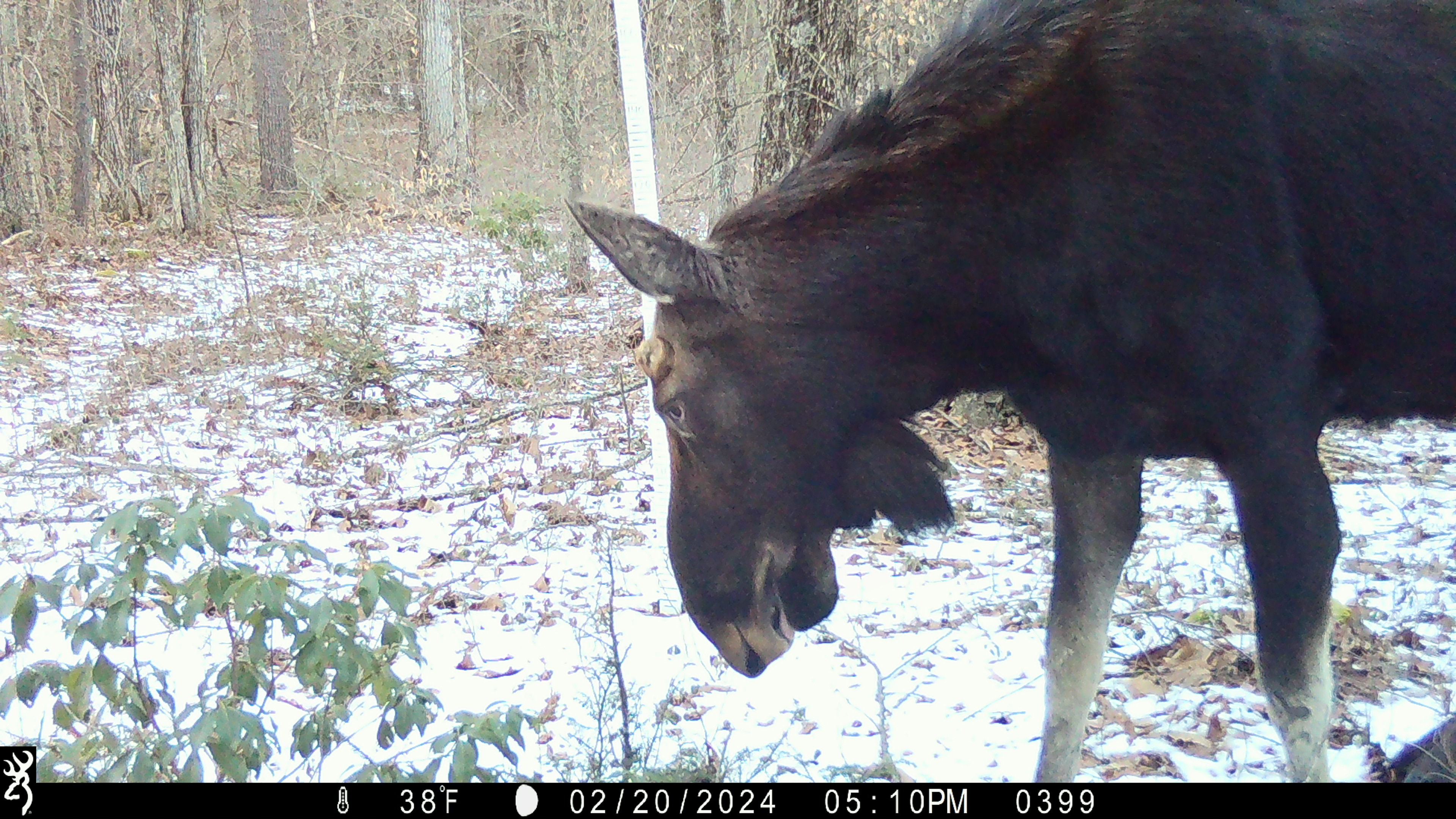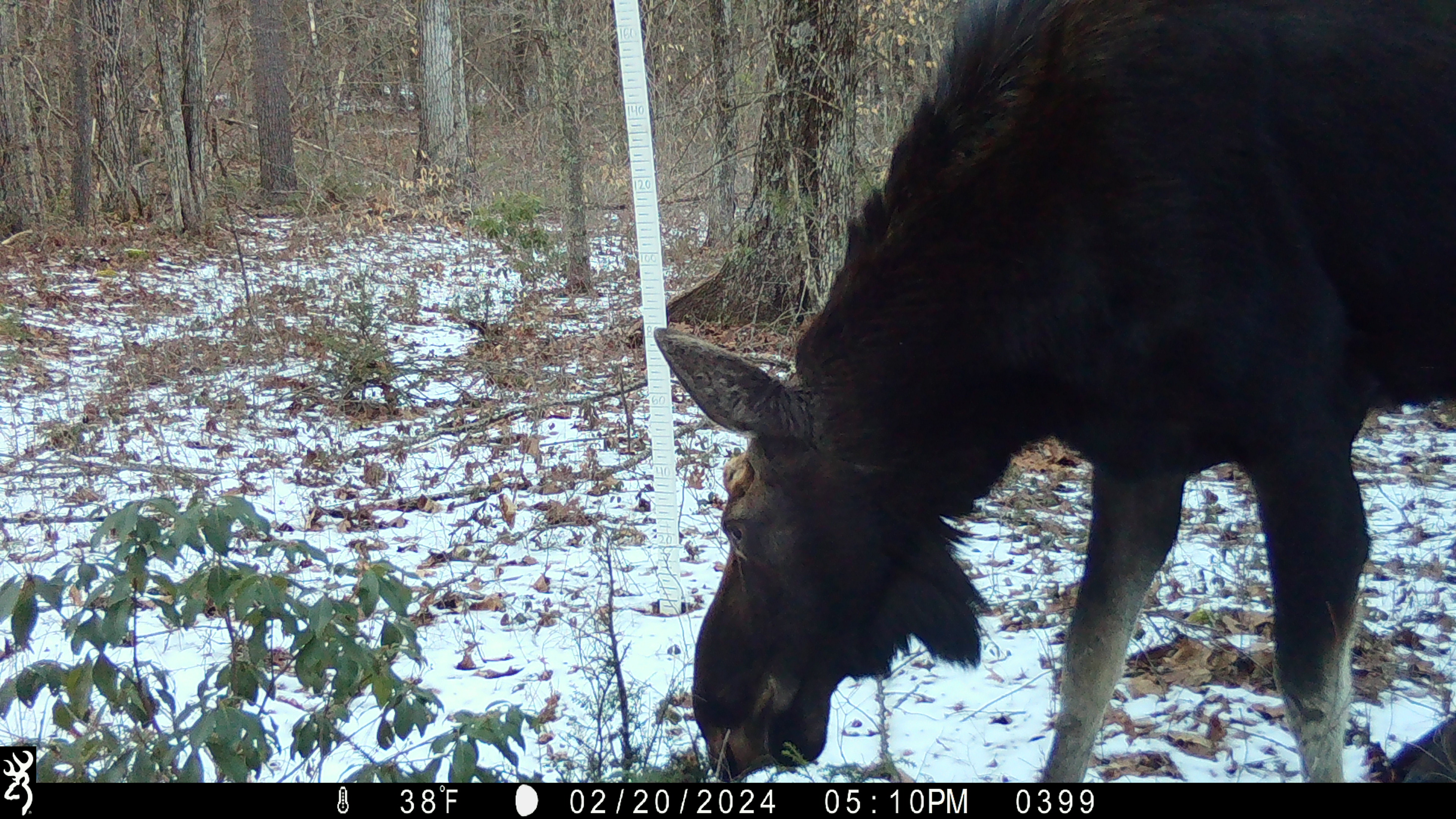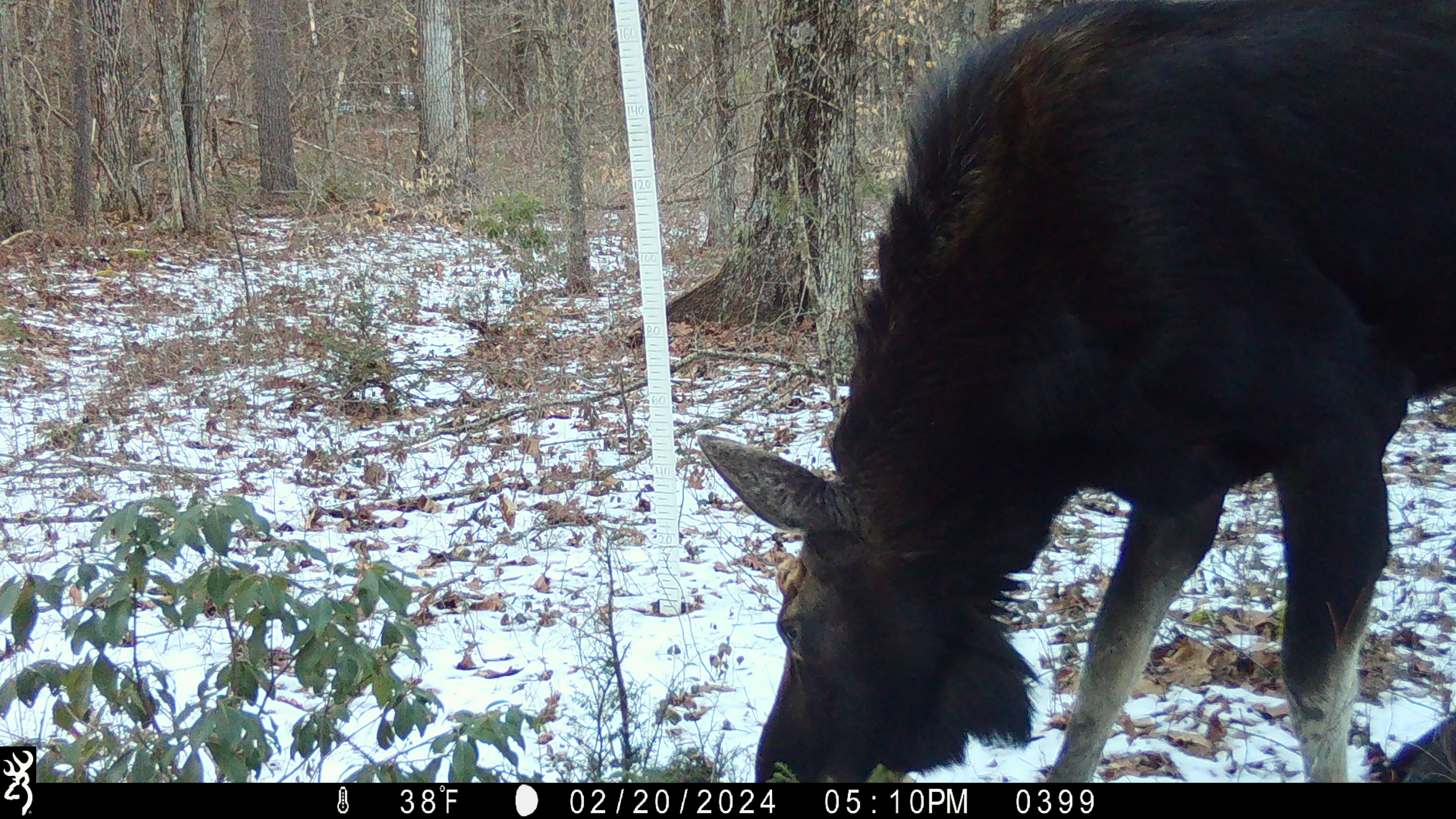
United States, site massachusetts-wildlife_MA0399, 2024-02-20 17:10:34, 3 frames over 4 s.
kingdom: Animalia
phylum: Chordata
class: Mammalia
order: Artiodactyla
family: Cervidae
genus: Alces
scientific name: Alces alces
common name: moose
Moose (Alces alces).